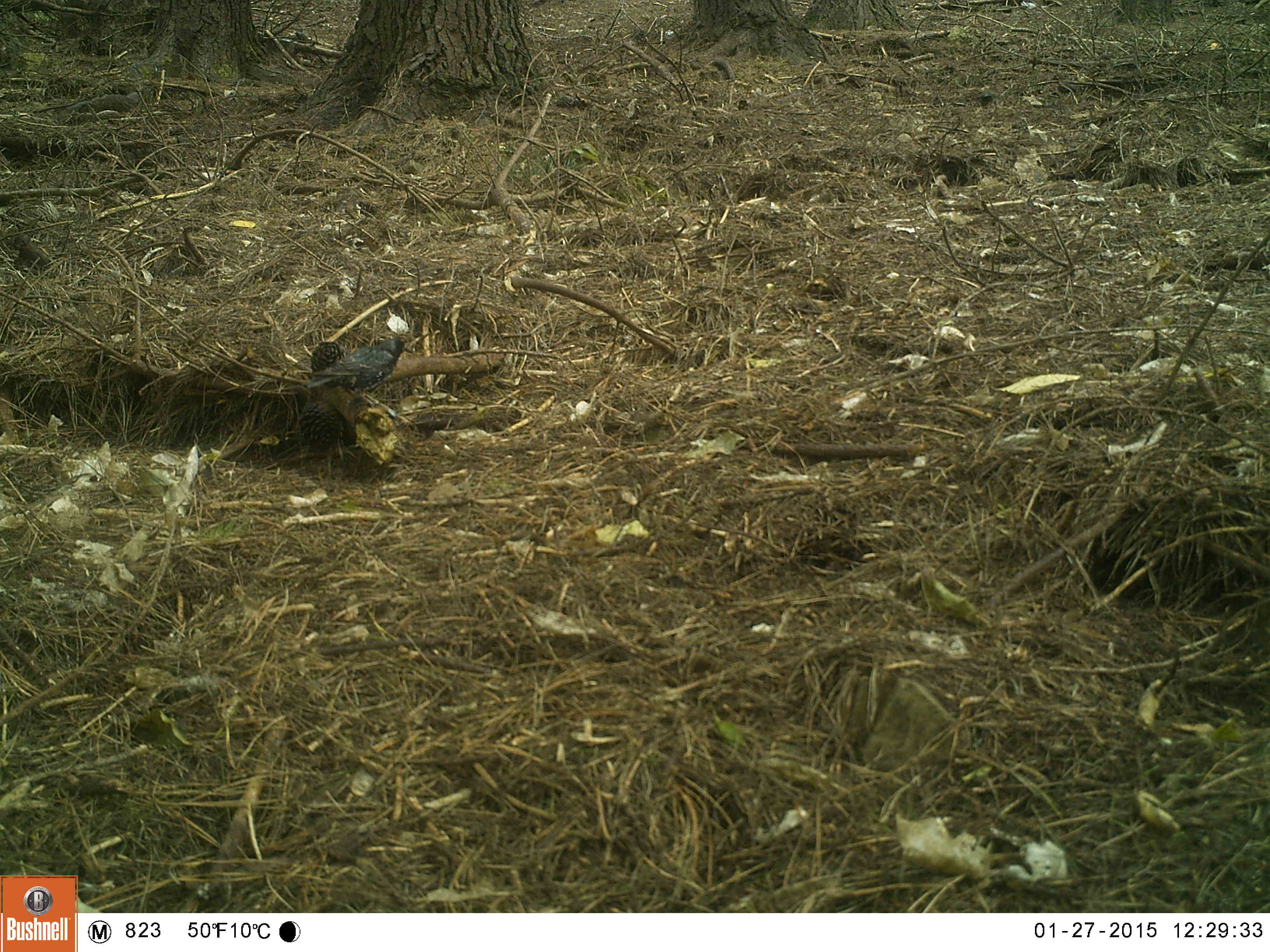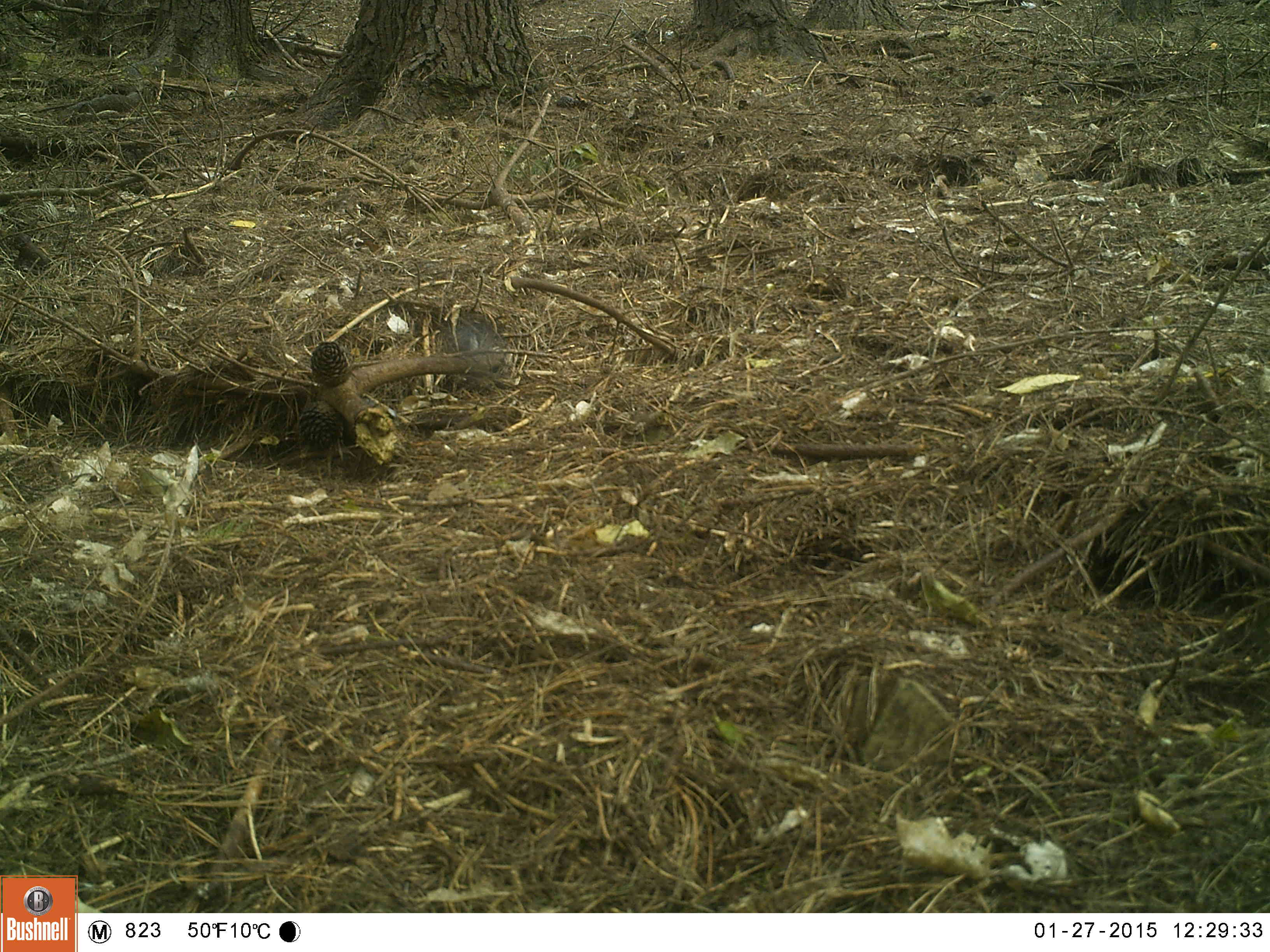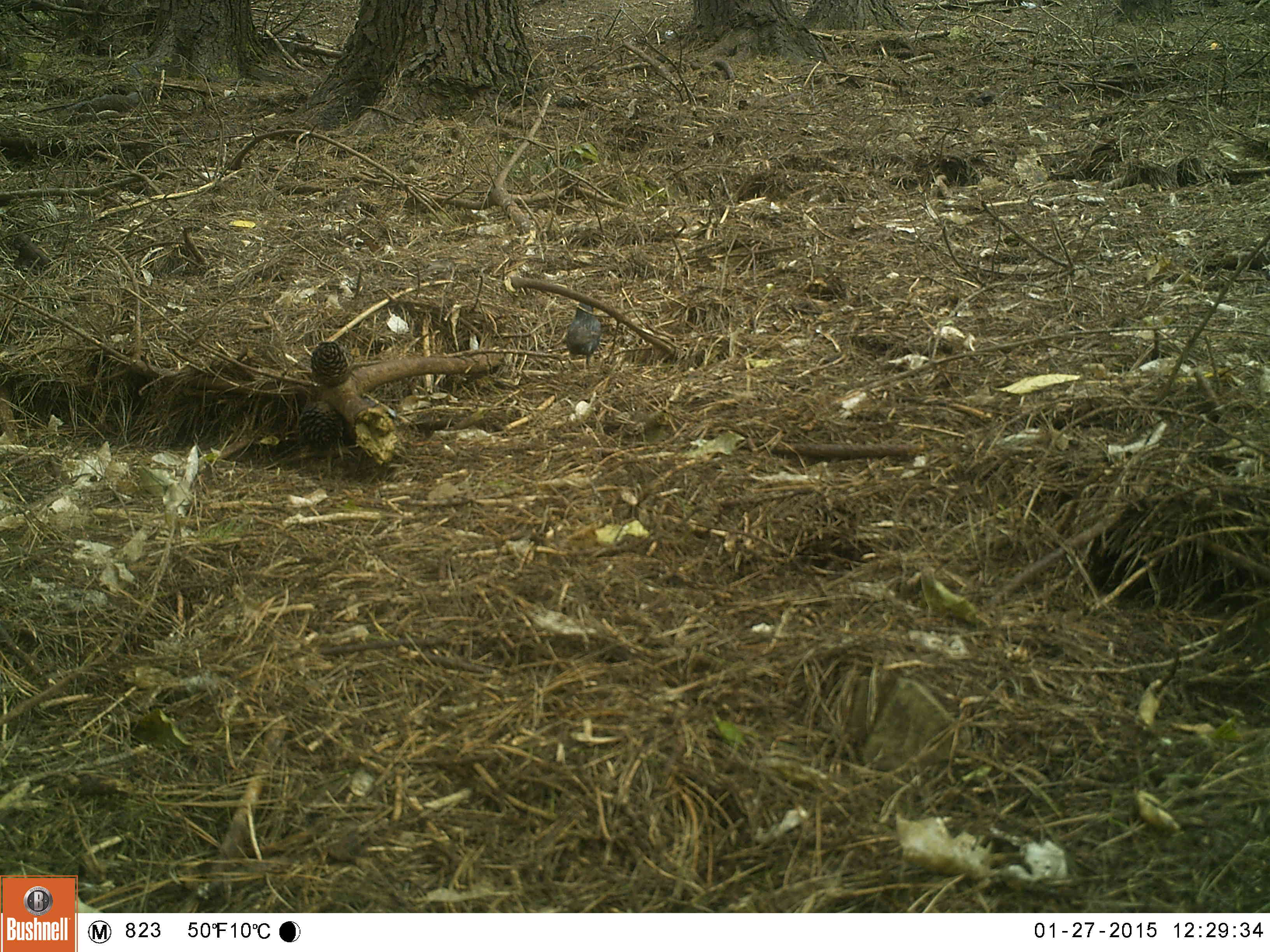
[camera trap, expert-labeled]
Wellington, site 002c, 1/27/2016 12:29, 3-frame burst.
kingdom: Animalia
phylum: Chordata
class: Aves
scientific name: Aves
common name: bird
Bird (Aves).